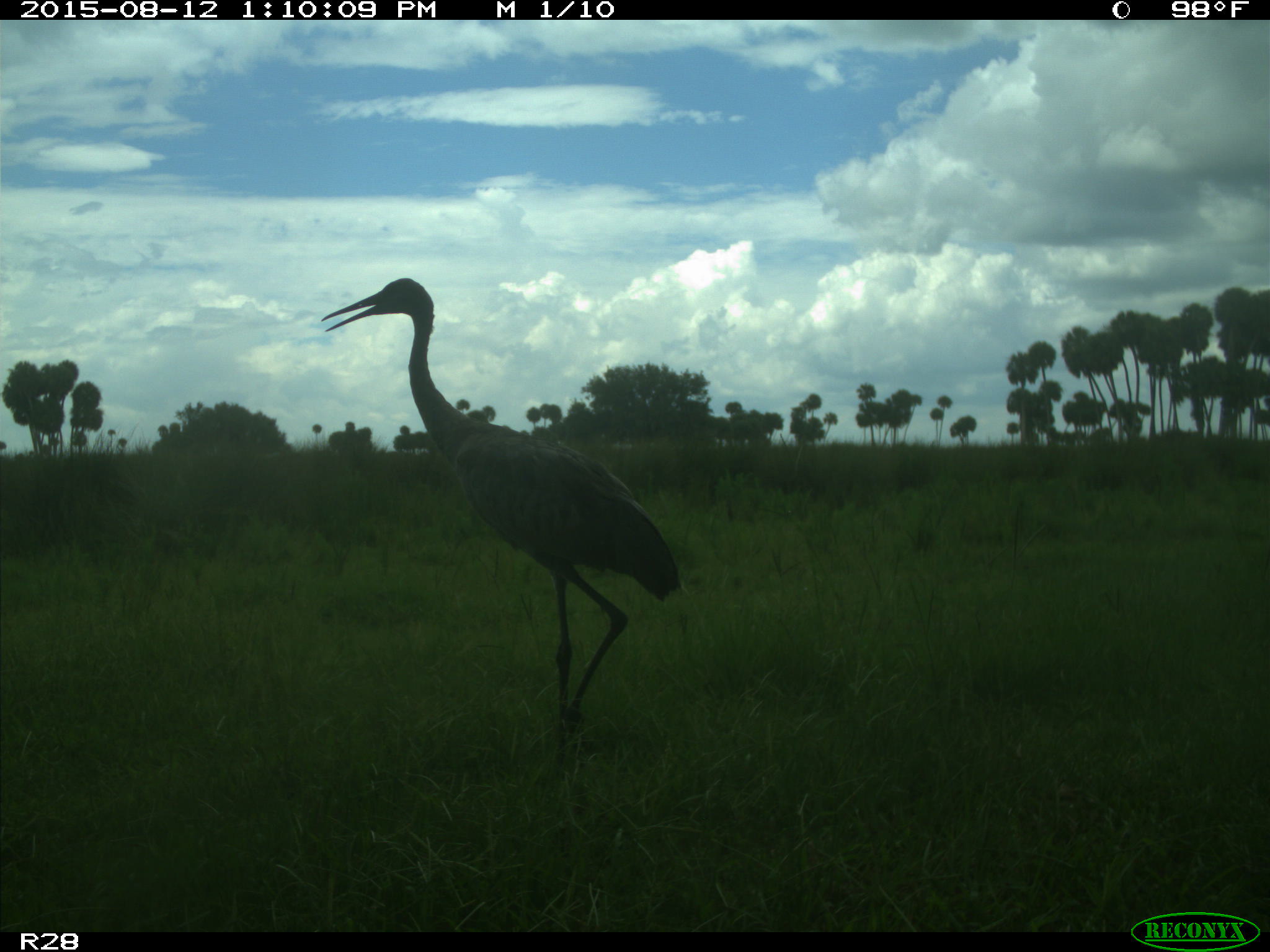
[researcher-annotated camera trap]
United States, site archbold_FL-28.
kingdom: Animalia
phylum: Chordata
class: Aves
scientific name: Aves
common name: birds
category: unidentified bird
Unidentified bird (birds) (Aves).